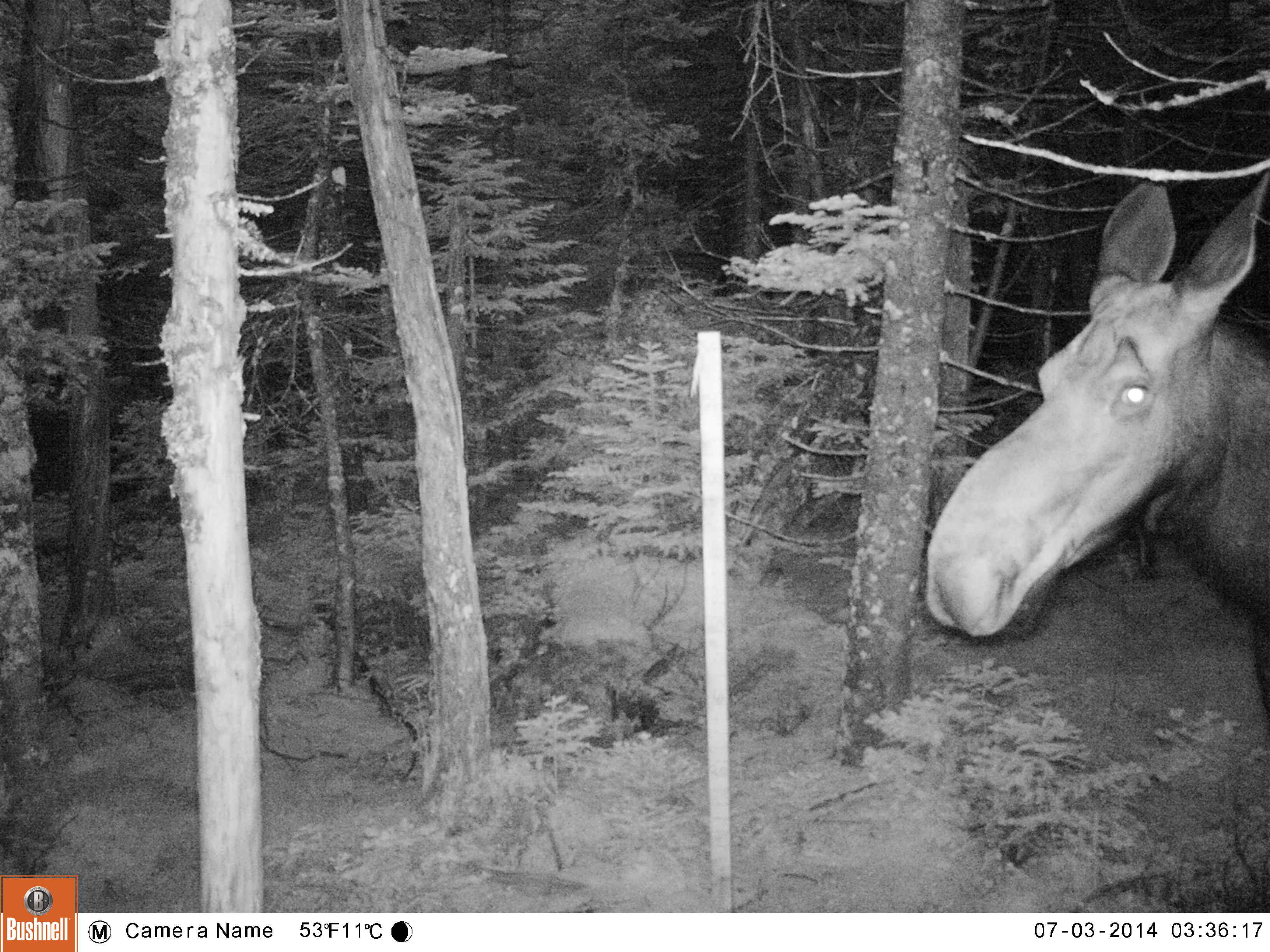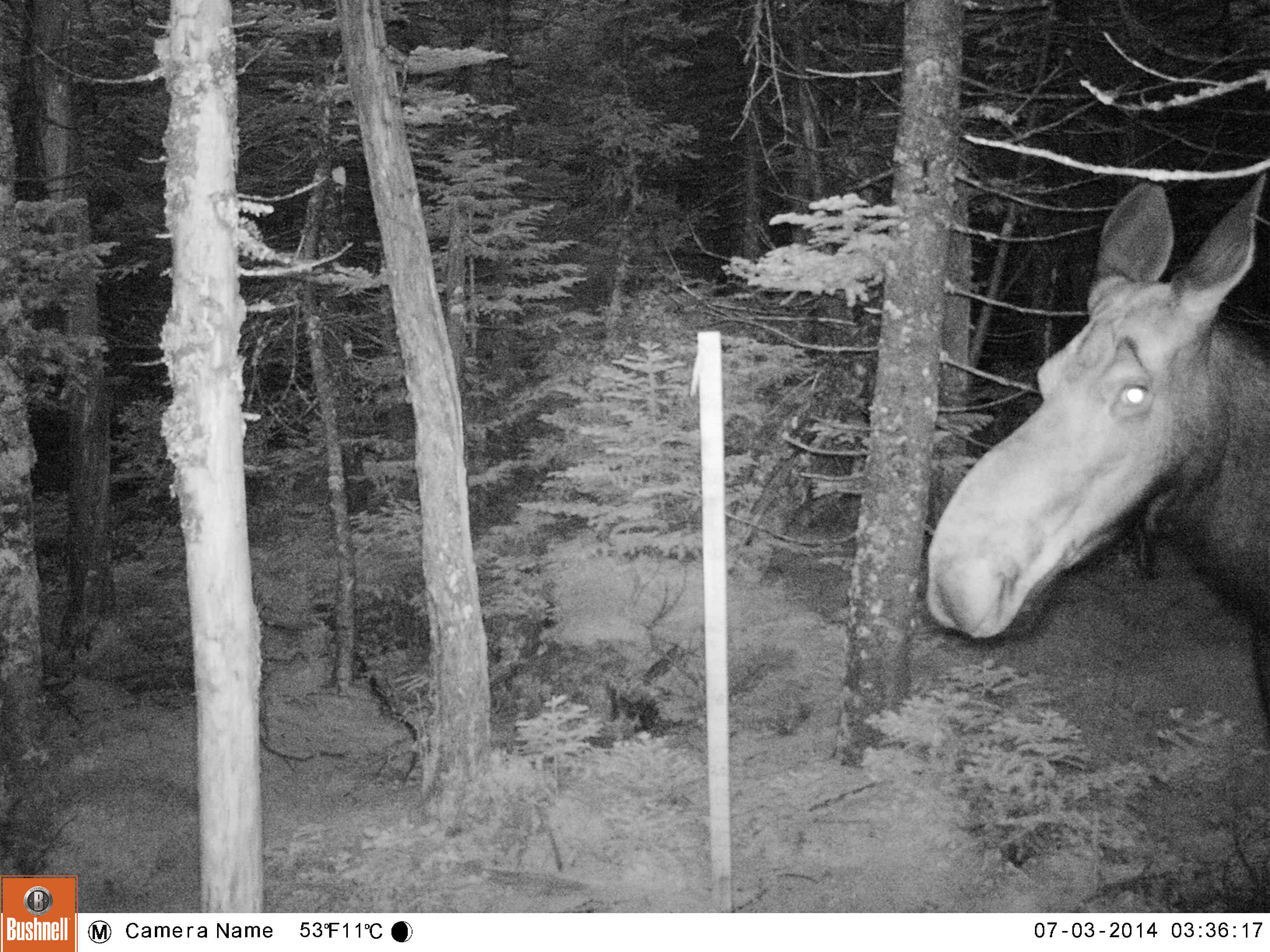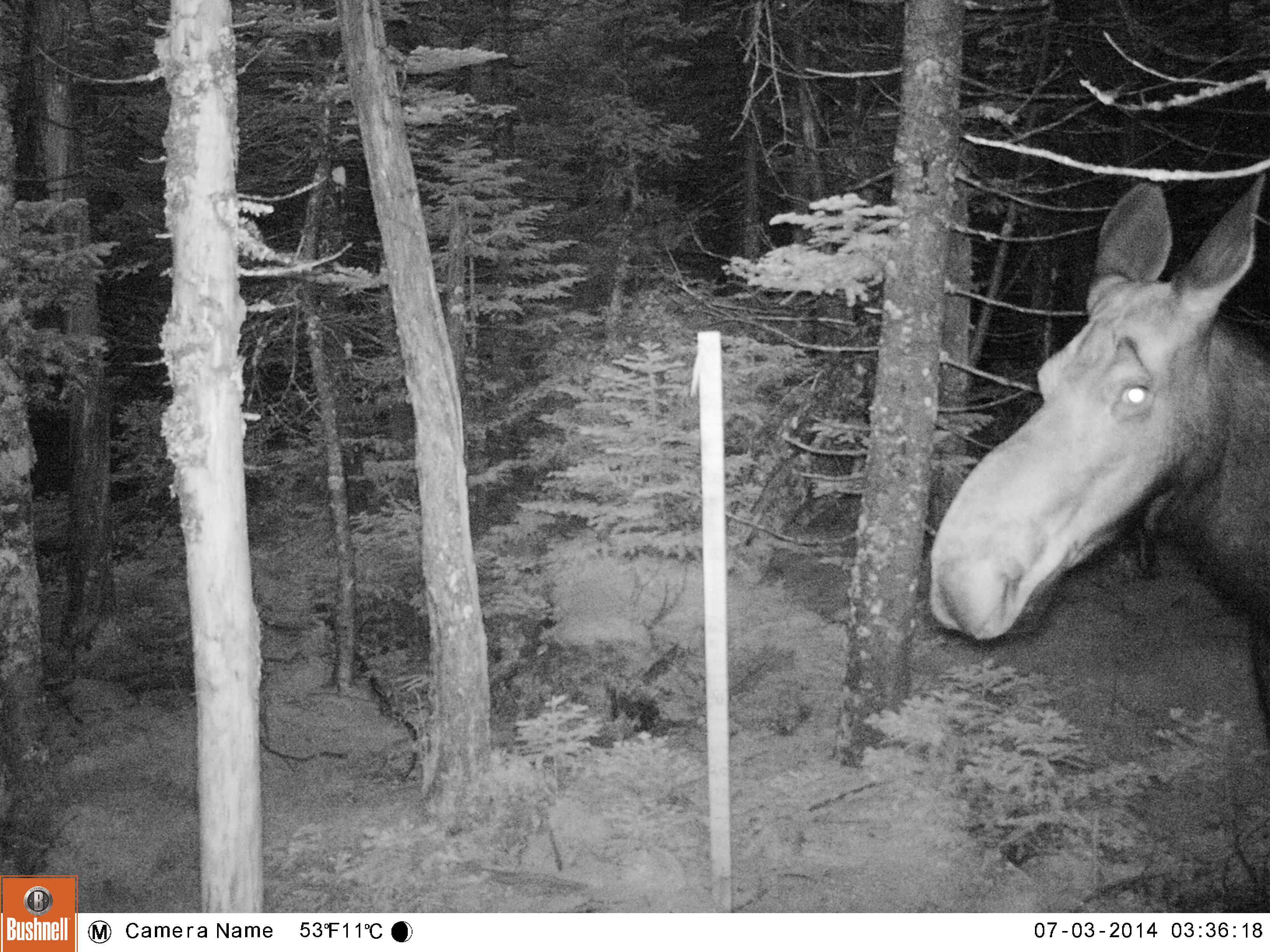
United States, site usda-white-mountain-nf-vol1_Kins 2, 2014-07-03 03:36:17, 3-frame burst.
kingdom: Animalia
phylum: Chordata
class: Mammalia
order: Artiodactyla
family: Cervidae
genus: Alces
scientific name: Alces alces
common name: moose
Moose (Alces alces).